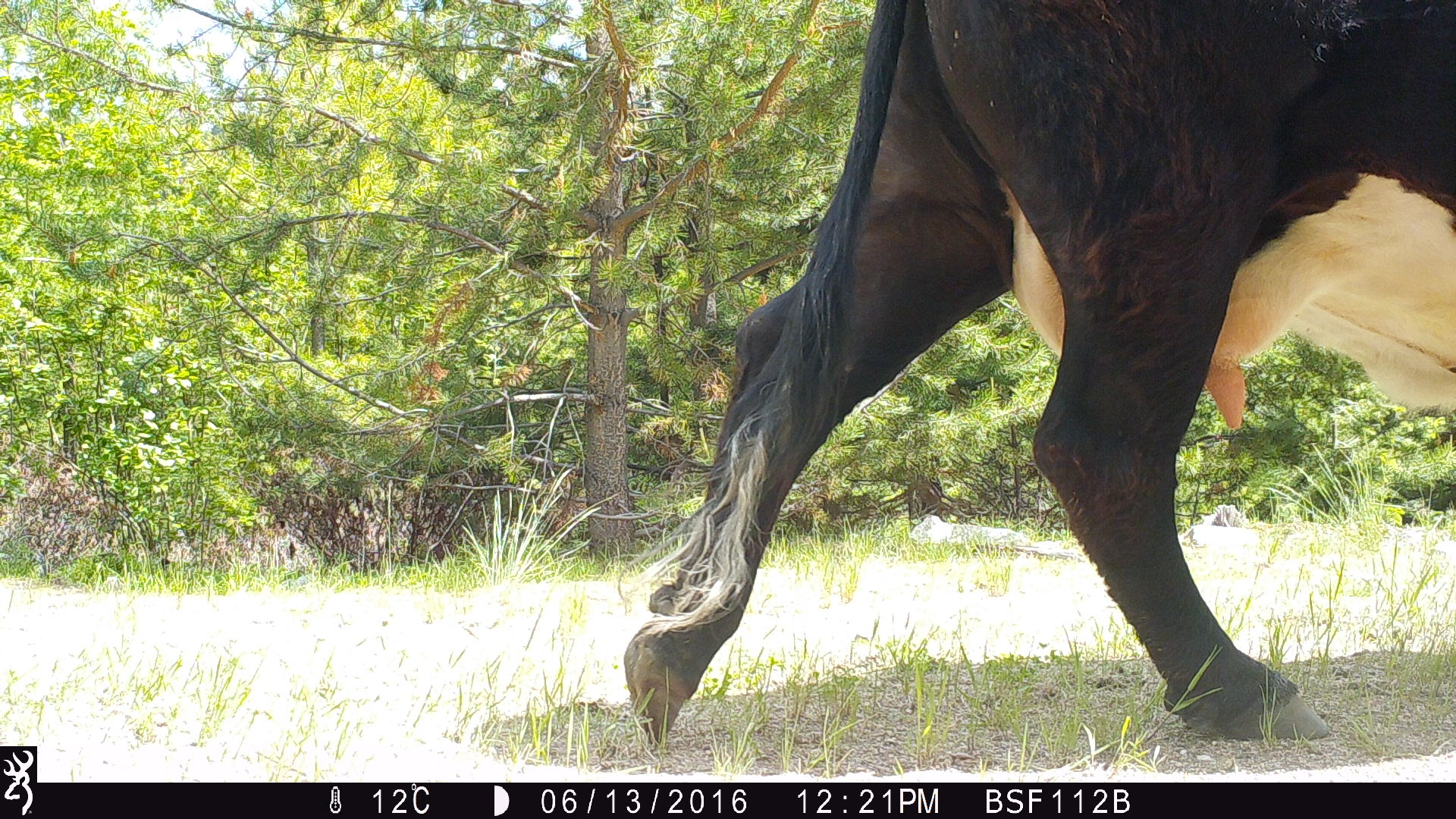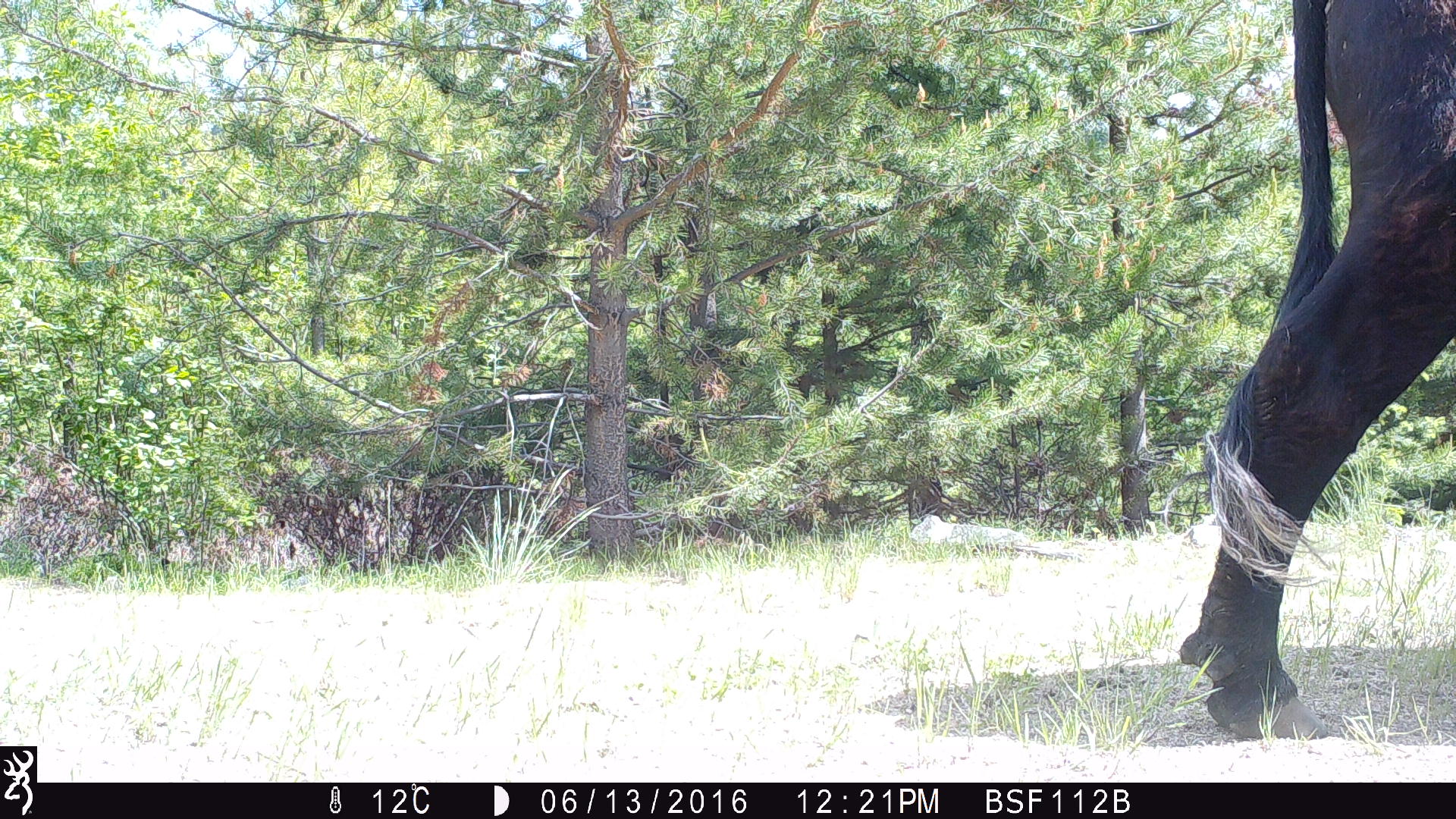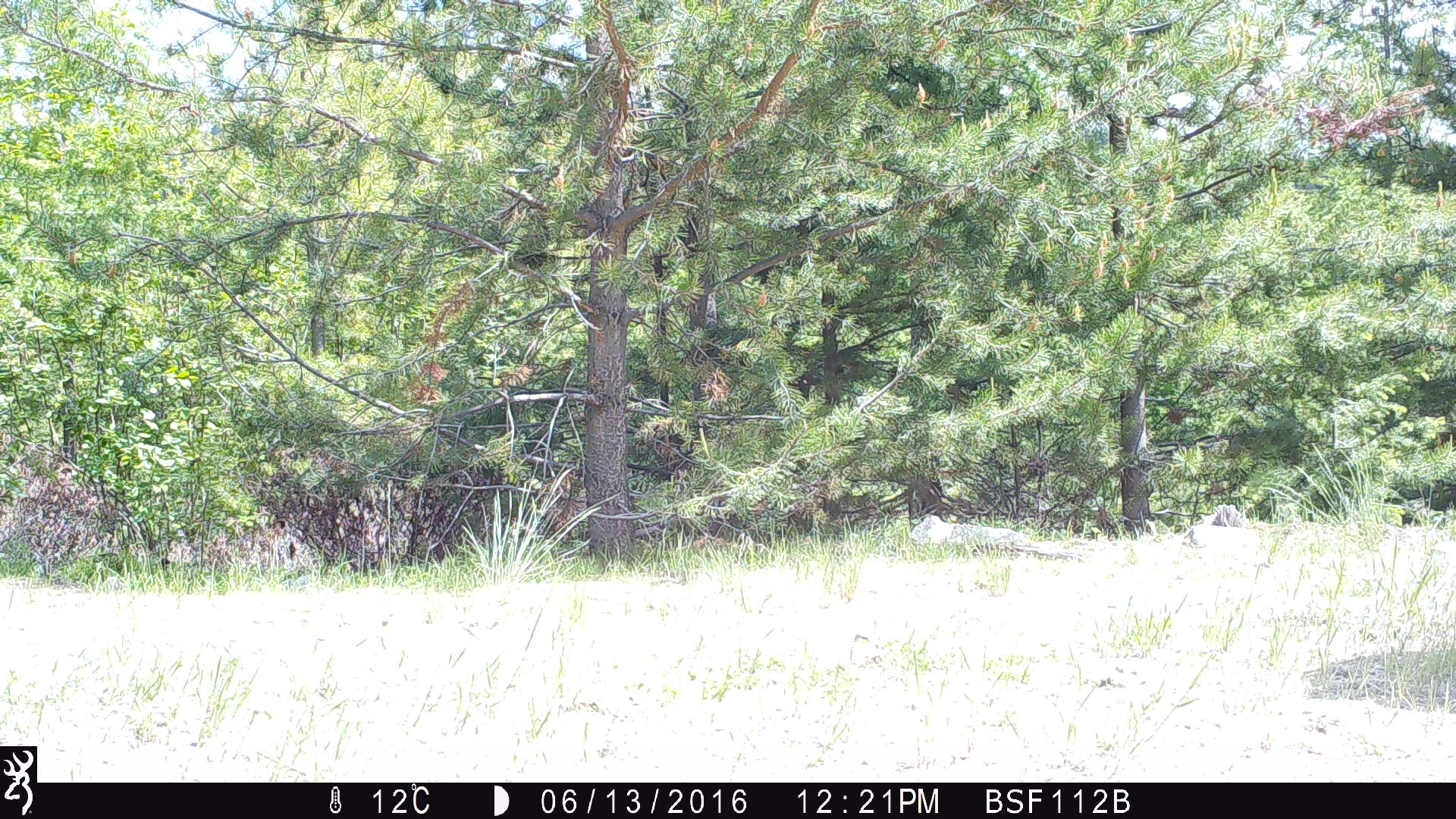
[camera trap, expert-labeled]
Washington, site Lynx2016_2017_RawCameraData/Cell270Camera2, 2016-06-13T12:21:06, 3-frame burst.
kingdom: Animalia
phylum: Chordata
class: Mammalia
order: Artiodactyla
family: Bovidae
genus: Bos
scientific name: Bos taurus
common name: domestic cattle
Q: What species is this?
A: Domestic cattle (Bos taurus).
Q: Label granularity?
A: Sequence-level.